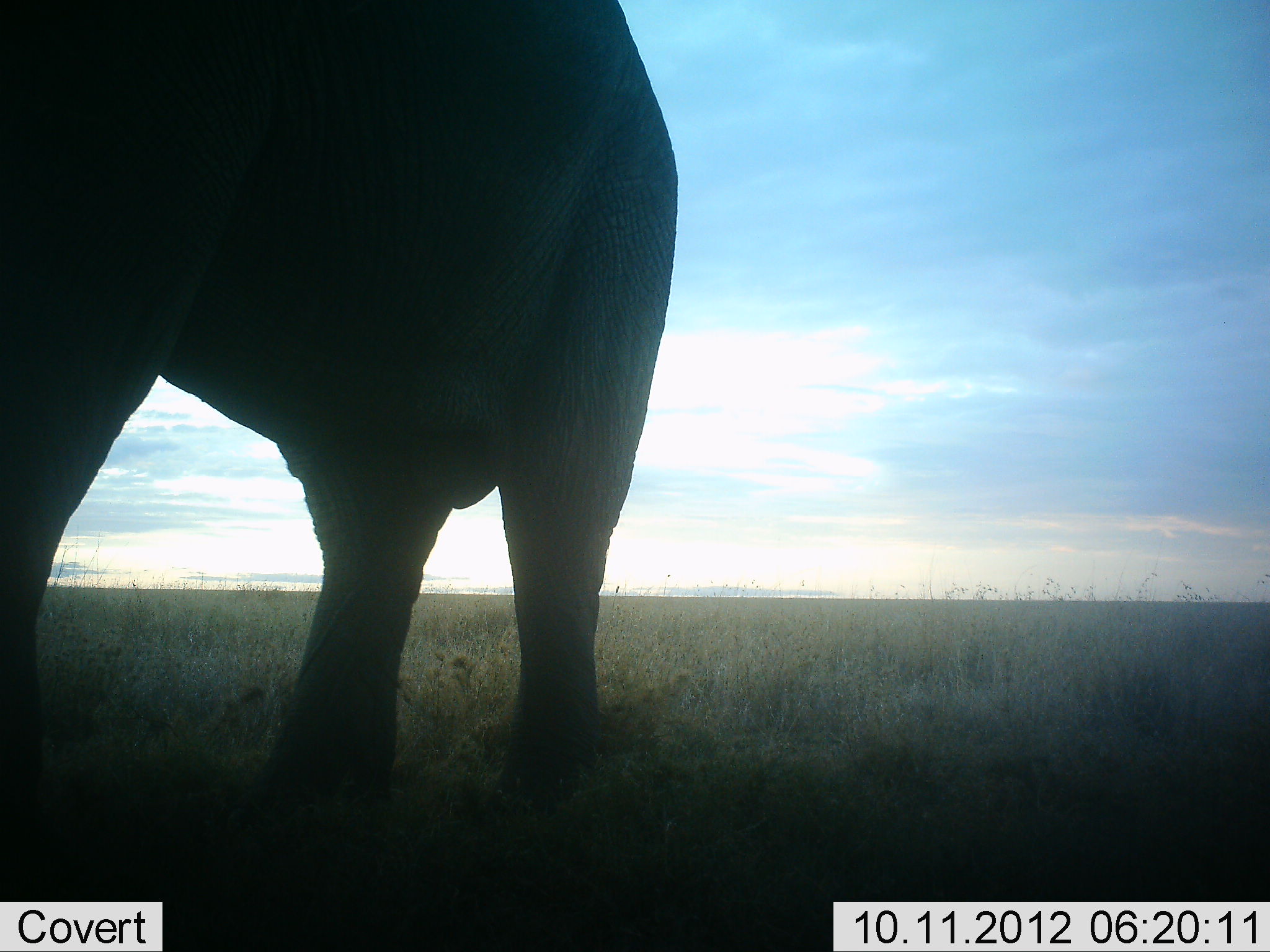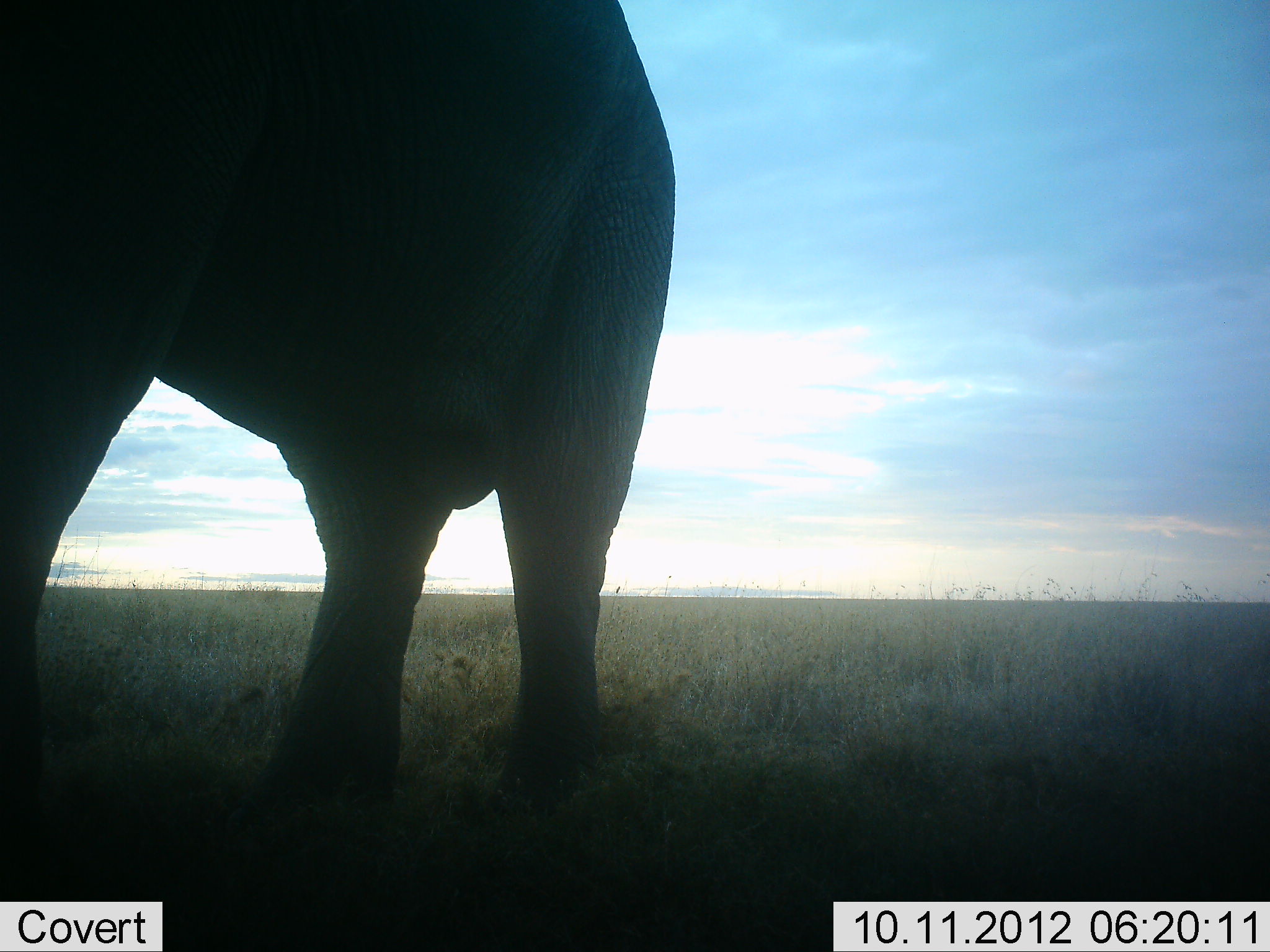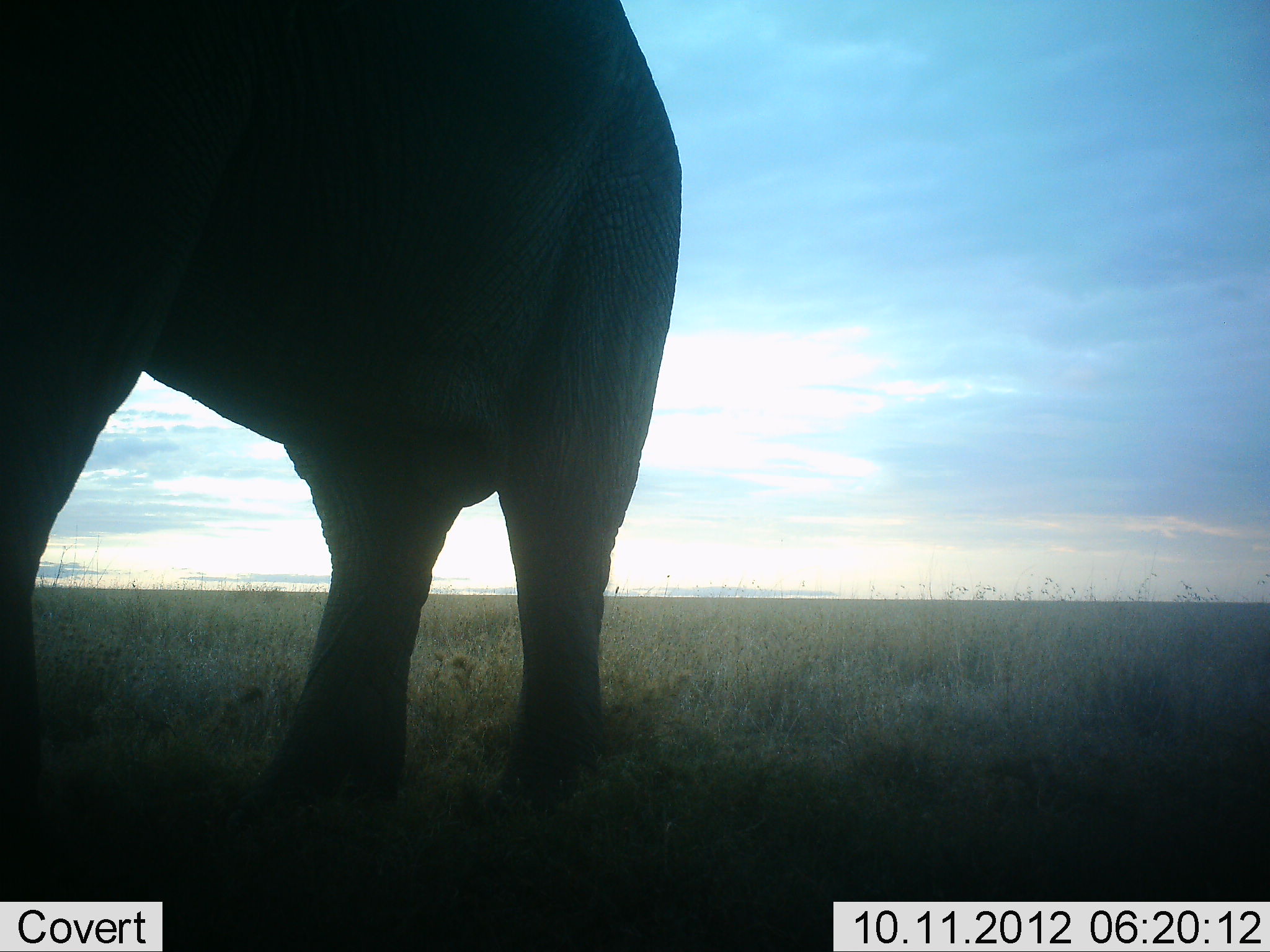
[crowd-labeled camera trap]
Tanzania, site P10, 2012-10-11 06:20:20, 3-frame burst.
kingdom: Animalia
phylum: Chordata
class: Mammalia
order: Proboscidea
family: Elephantidae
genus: Loxodonta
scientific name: Loxodonta africana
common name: african bush elephant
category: elephant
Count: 1.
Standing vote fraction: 100%.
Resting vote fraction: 0%.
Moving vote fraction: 0%.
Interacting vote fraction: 0%.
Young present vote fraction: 0%.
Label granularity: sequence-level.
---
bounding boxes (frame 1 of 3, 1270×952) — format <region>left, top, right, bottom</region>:
animal: <region>1, 0, 679, 877</region>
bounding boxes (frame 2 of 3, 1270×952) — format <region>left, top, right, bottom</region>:
animal: <region>1, 0, 674, 900</region>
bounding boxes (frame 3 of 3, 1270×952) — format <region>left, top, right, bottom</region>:
animal: <region>0, 0, 685, 902</region>